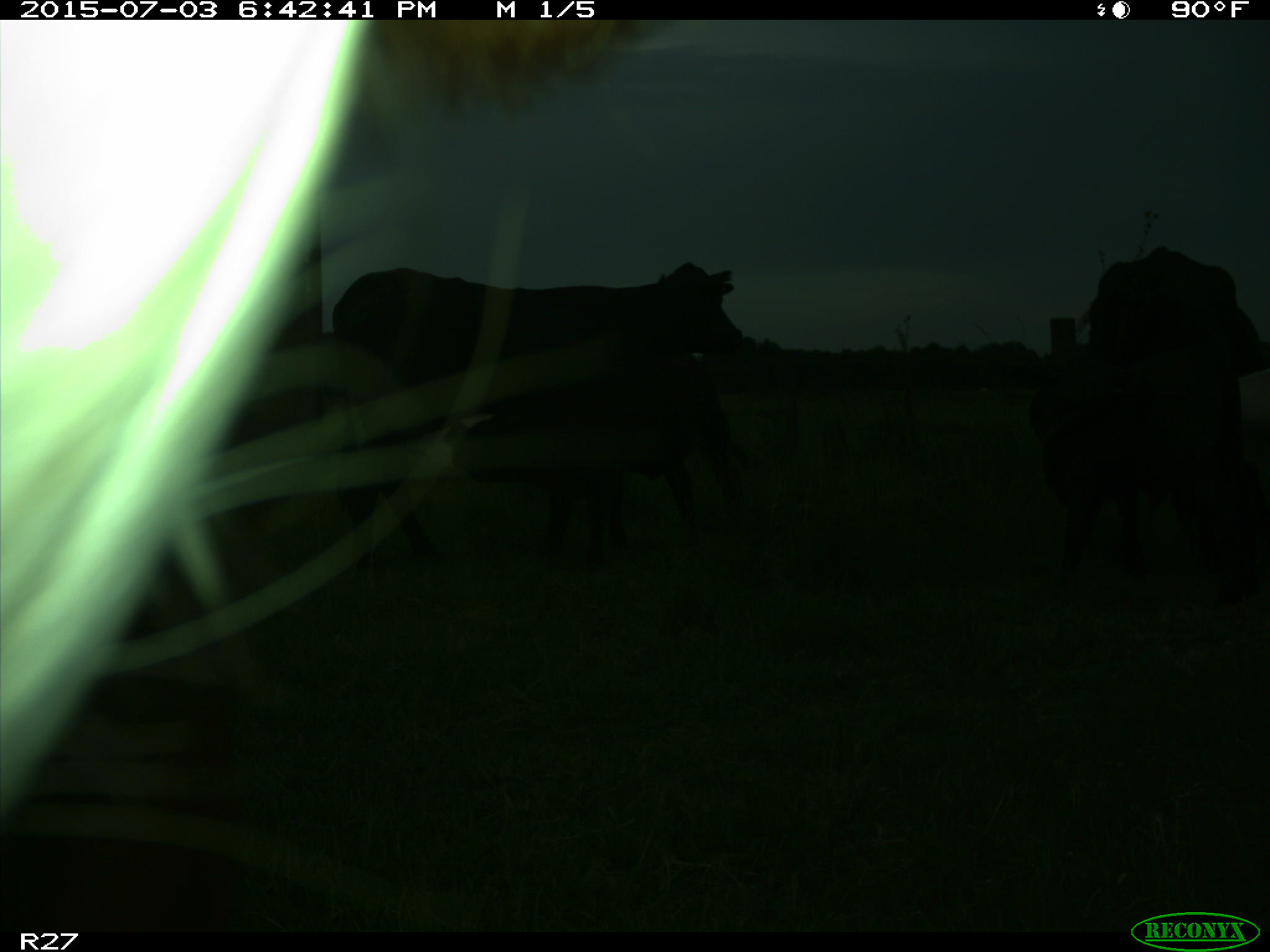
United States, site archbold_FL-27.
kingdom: Animalia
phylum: Chordata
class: Mammalia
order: Artiodactyla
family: Bovidae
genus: Bos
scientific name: Bos taurus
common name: domestic cow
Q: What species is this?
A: Bos taurus (domestic cow).